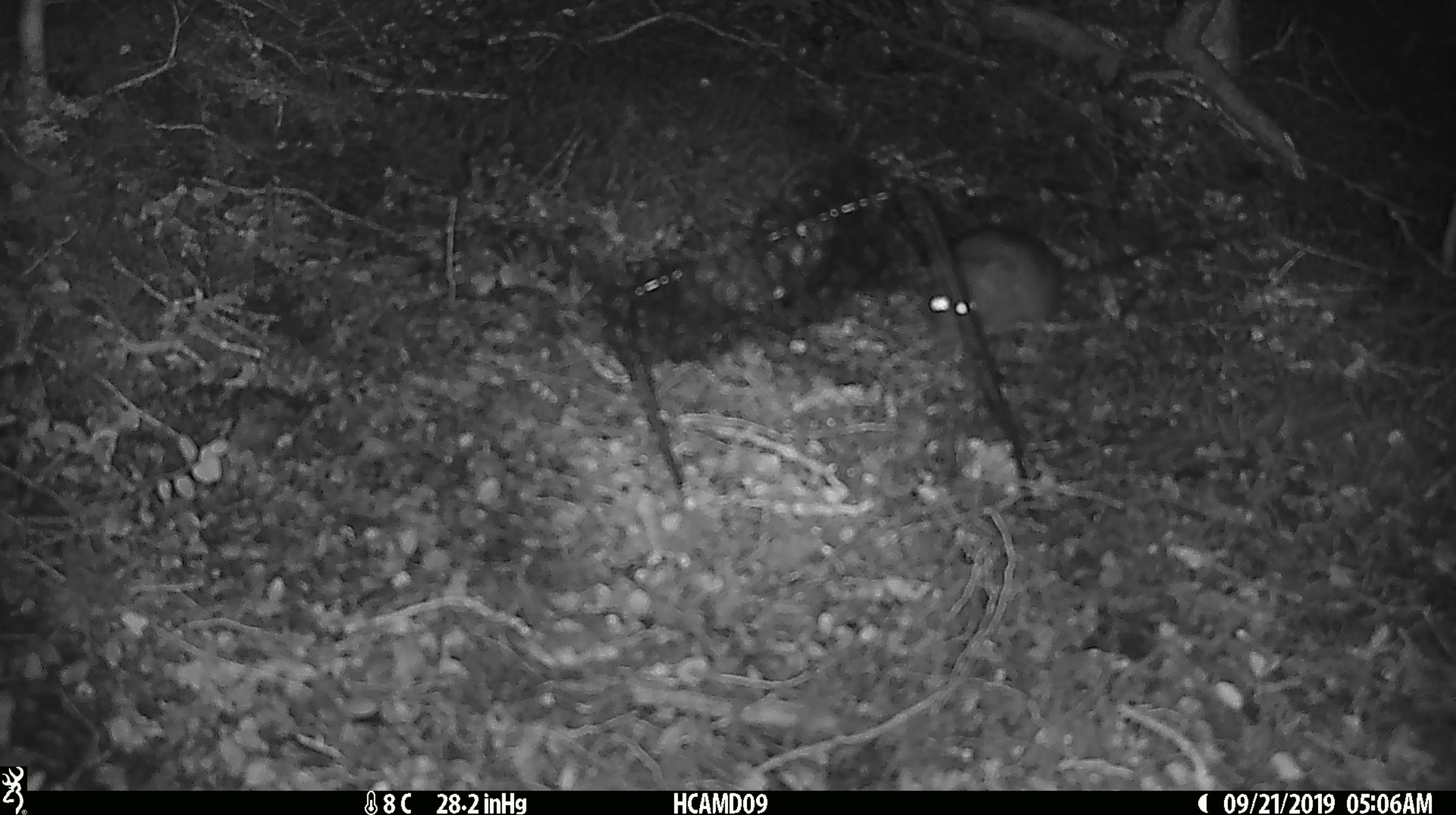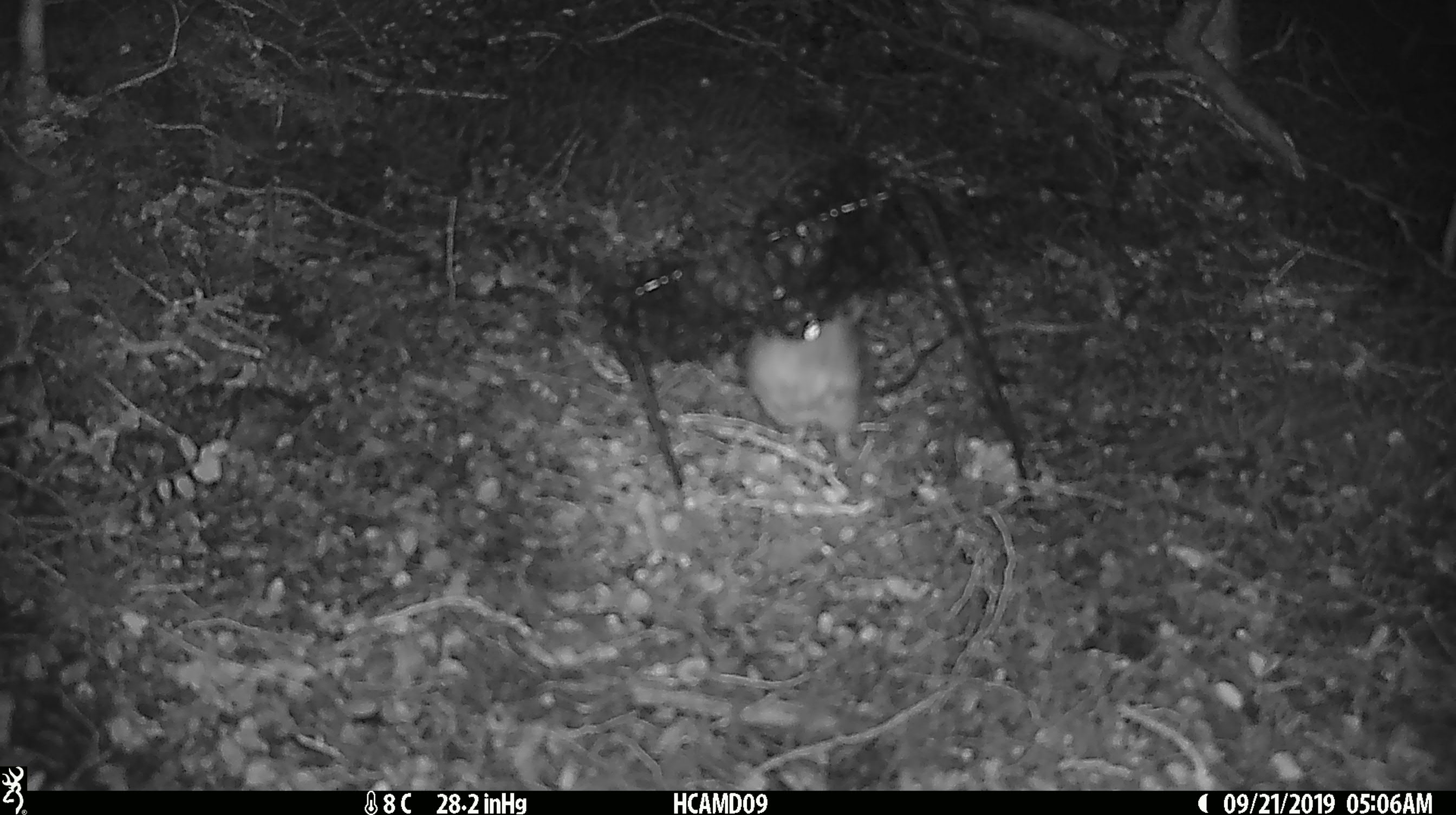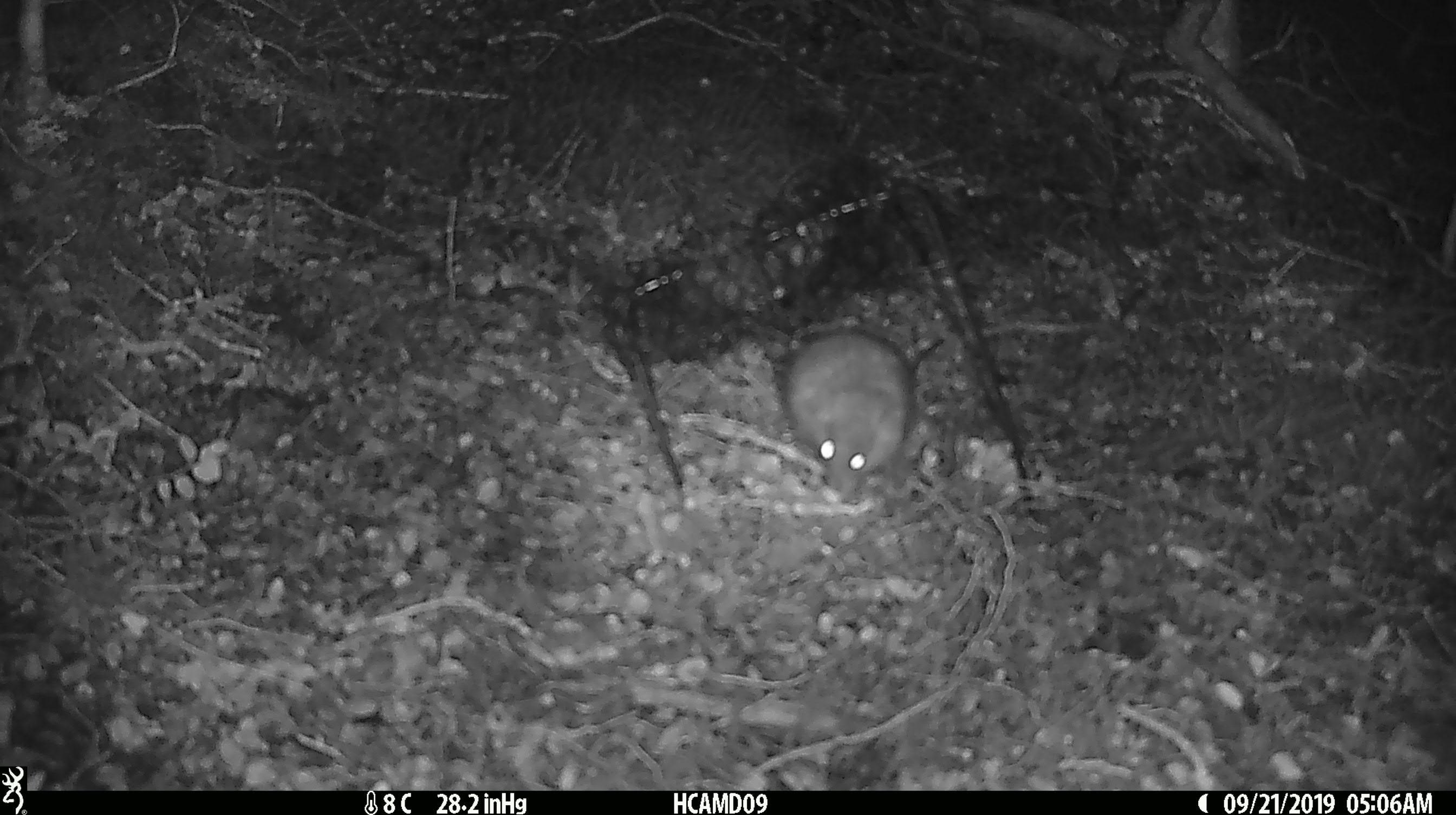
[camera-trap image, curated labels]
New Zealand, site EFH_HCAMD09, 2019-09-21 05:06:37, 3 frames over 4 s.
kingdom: Animalia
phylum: Chordata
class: Mammalia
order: Rodentia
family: Muridae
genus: Mus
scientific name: Mus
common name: mouse